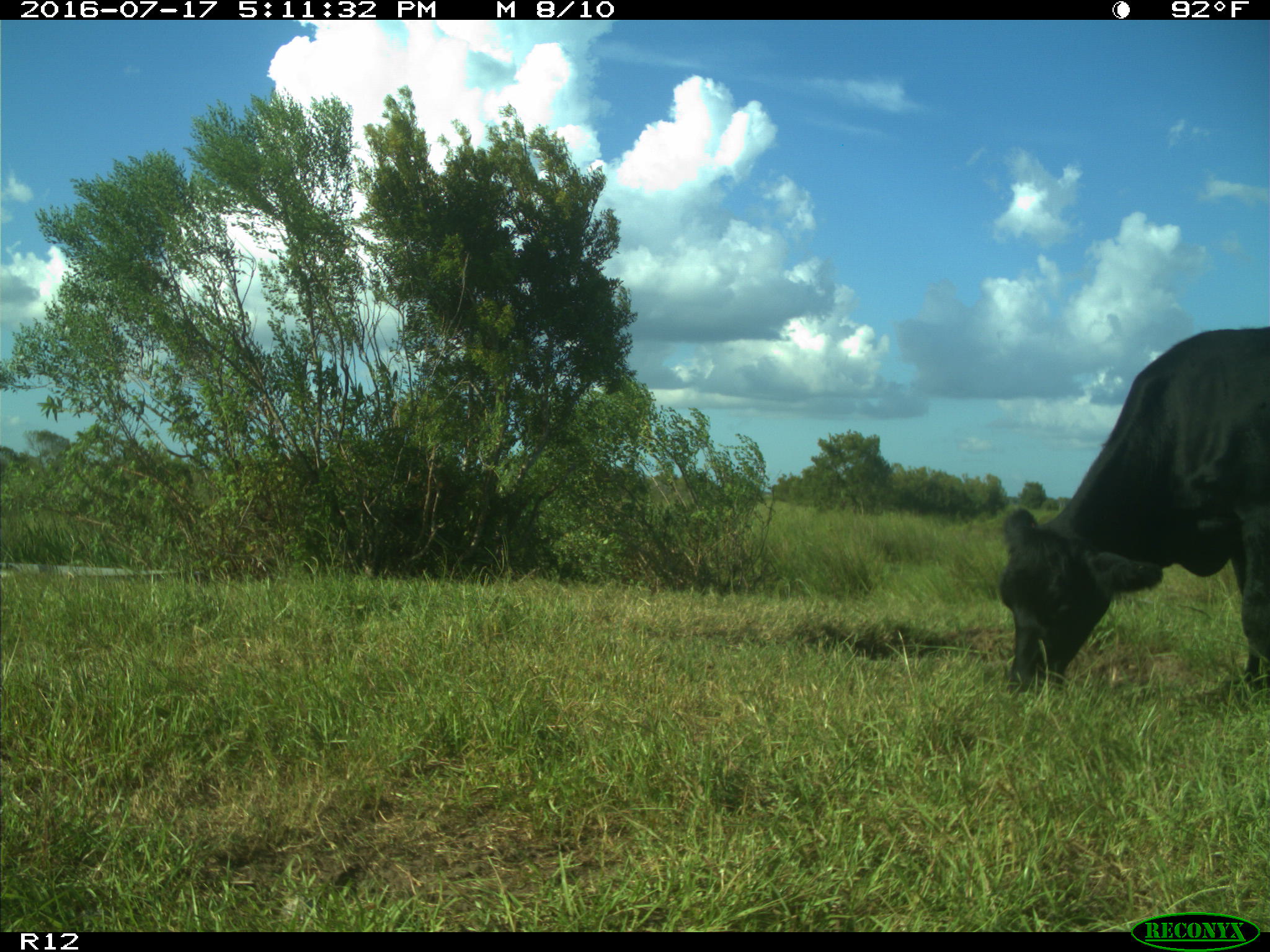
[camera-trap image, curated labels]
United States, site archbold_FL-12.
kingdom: Animalia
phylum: Chordata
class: Mammalia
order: Artiodactyla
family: Bovidae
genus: Bos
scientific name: Bos taurus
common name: domestic cow